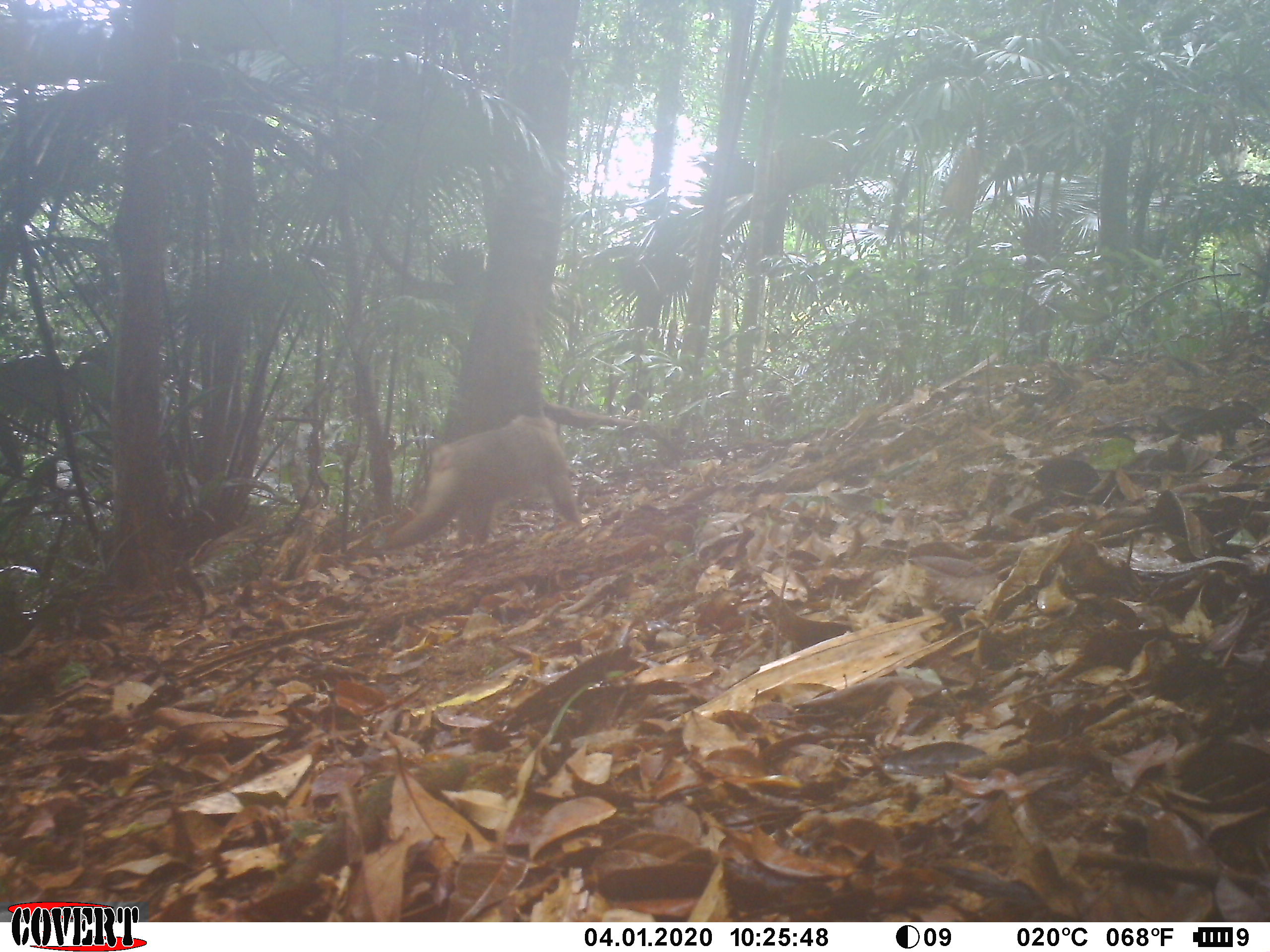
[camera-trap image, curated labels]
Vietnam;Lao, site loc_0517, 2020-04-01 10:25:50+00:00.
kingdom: Animalia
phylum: Chordata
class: Mammalia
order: Primates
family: Cercopithecidae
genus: Macaca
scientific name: Macaca nemestrina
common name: pig-tailed macaque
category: pig tailed macaque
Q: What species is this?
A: Pig tailed macaque (pig-tailed macaque) (Macaca nemestrina).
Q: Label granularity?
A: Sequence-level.